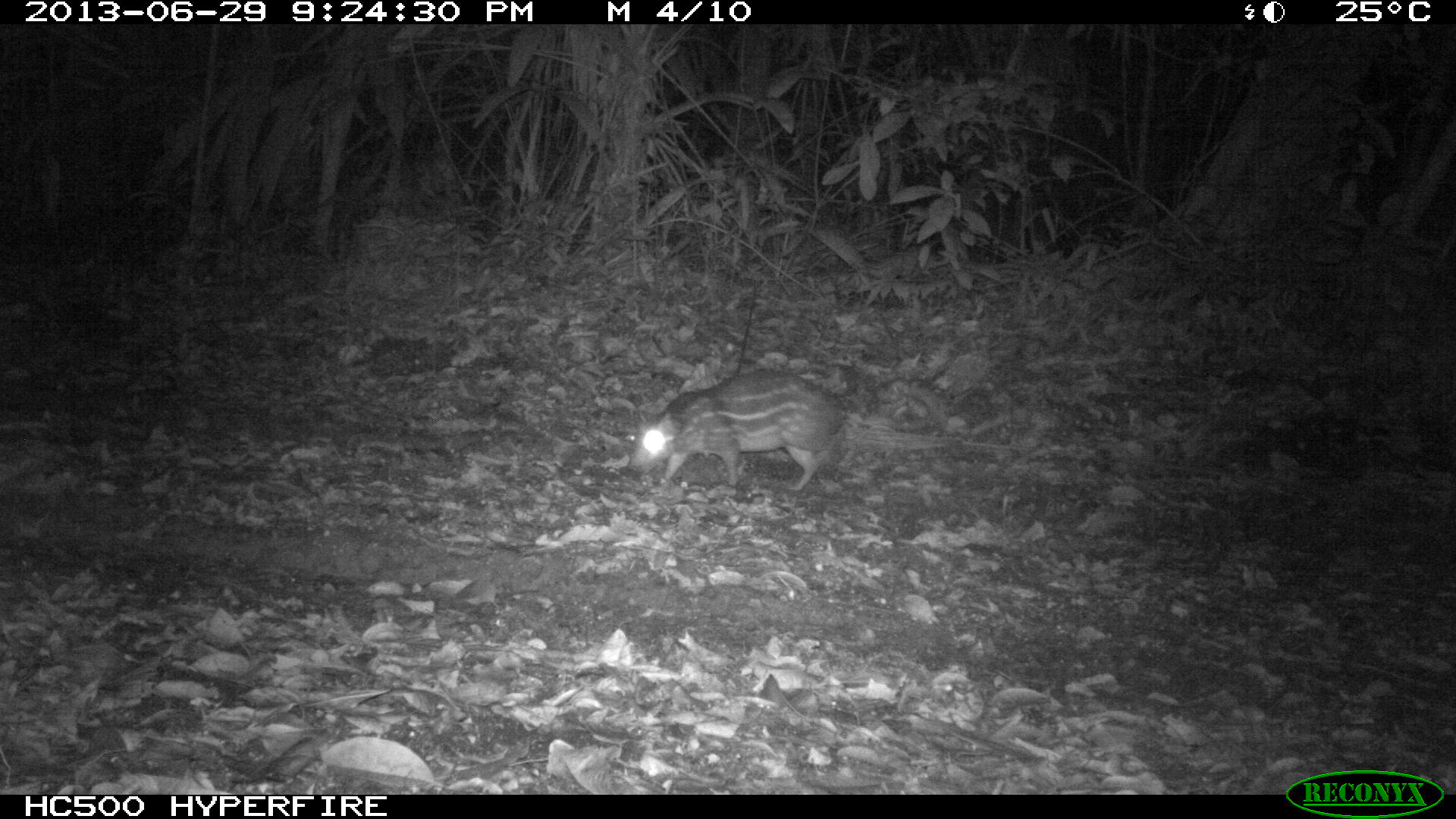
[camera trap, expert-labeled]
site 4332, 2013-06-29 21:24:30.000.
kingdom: Animalia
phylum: Chordata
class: Mammalia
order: Rodentia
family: Cuniculidae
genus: Cuniculus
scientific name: Cuniculus paca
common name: lowland paca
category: agouti paca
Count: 1.